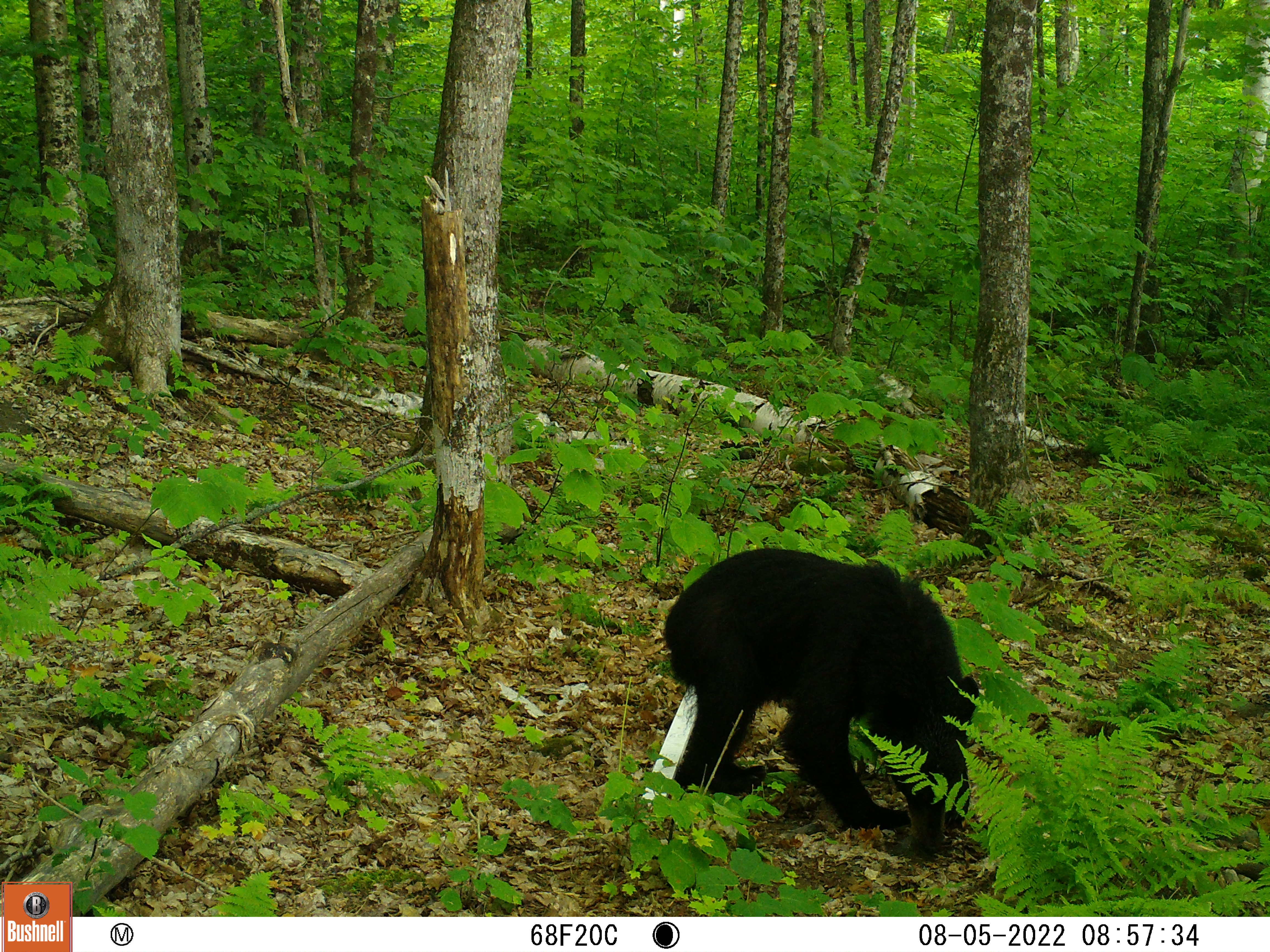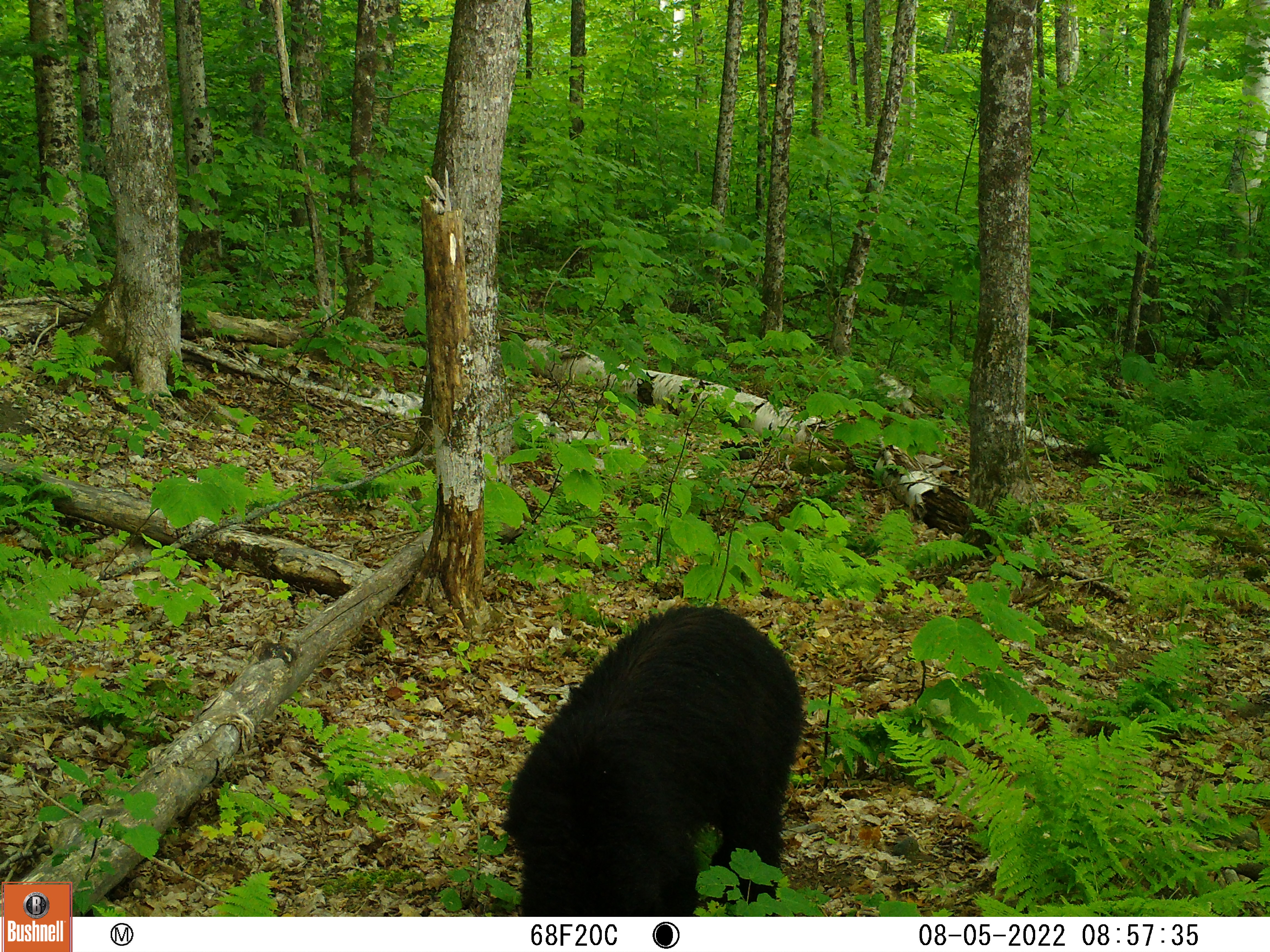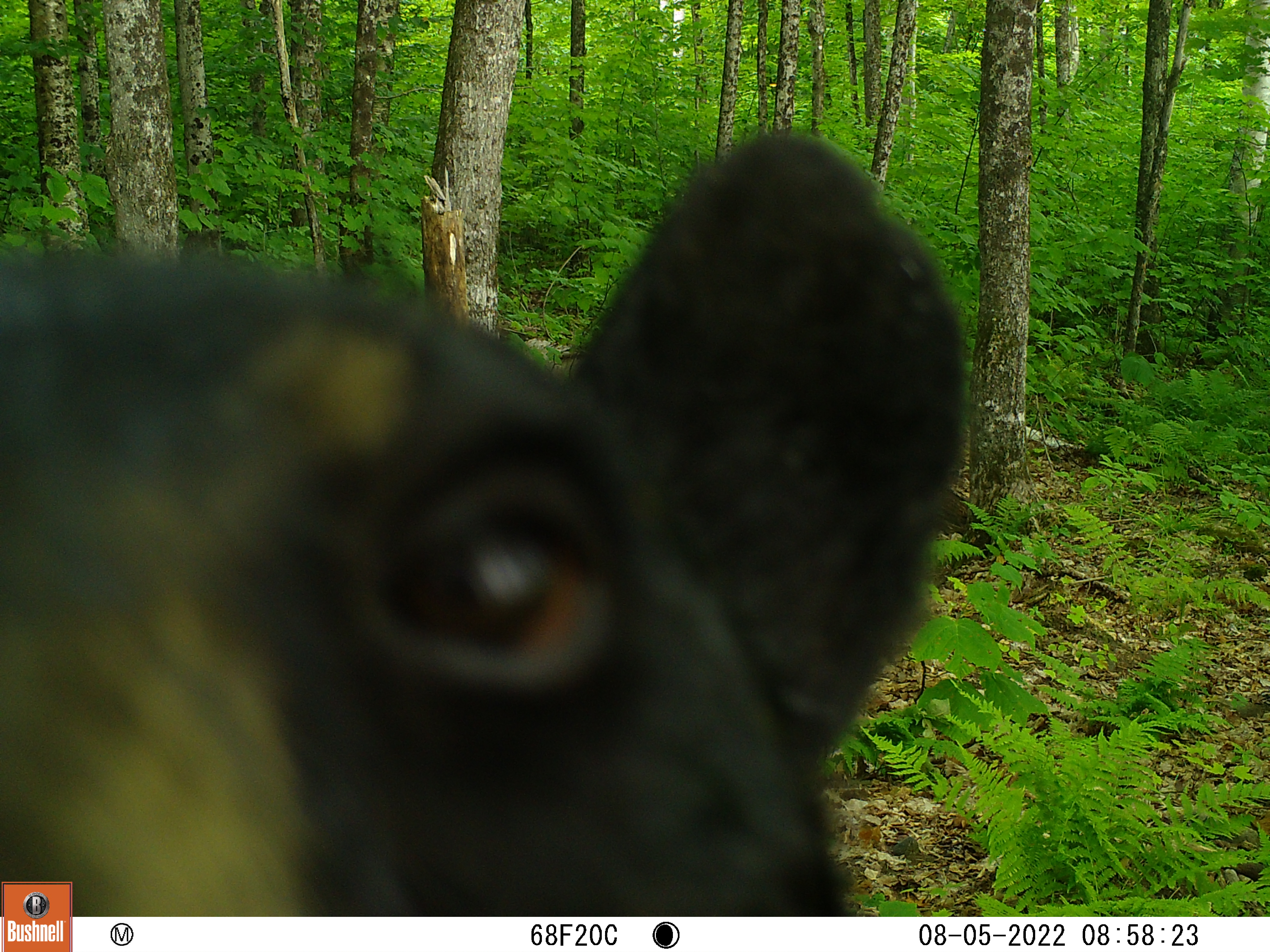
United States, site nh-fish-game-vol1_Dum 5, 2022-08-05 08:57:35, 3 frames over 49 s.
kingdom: Animalia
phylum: Chordata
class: Mammalia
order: Carnivora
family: Ursidae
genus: Ursus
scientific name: Ursus americanus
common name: black bear